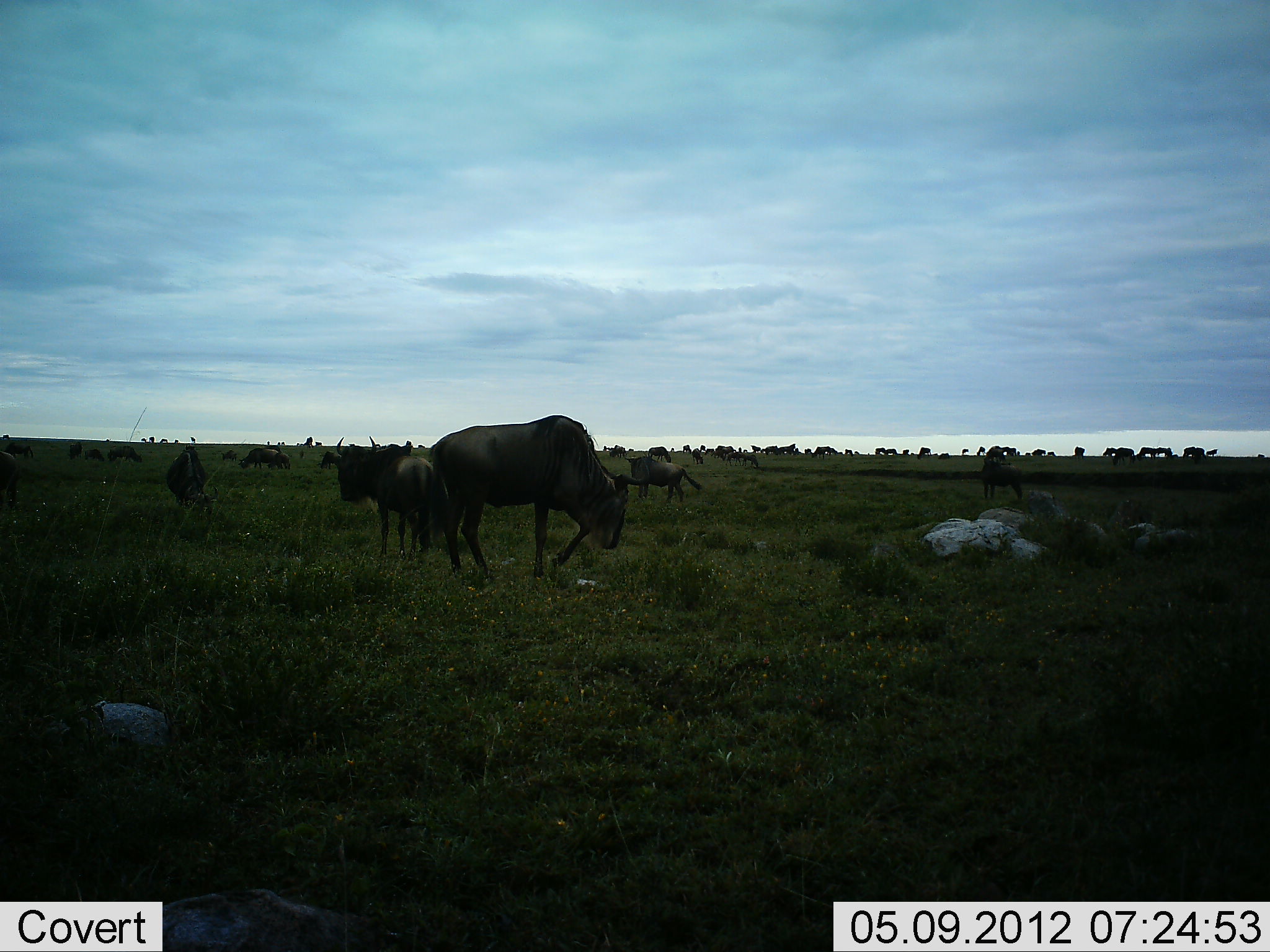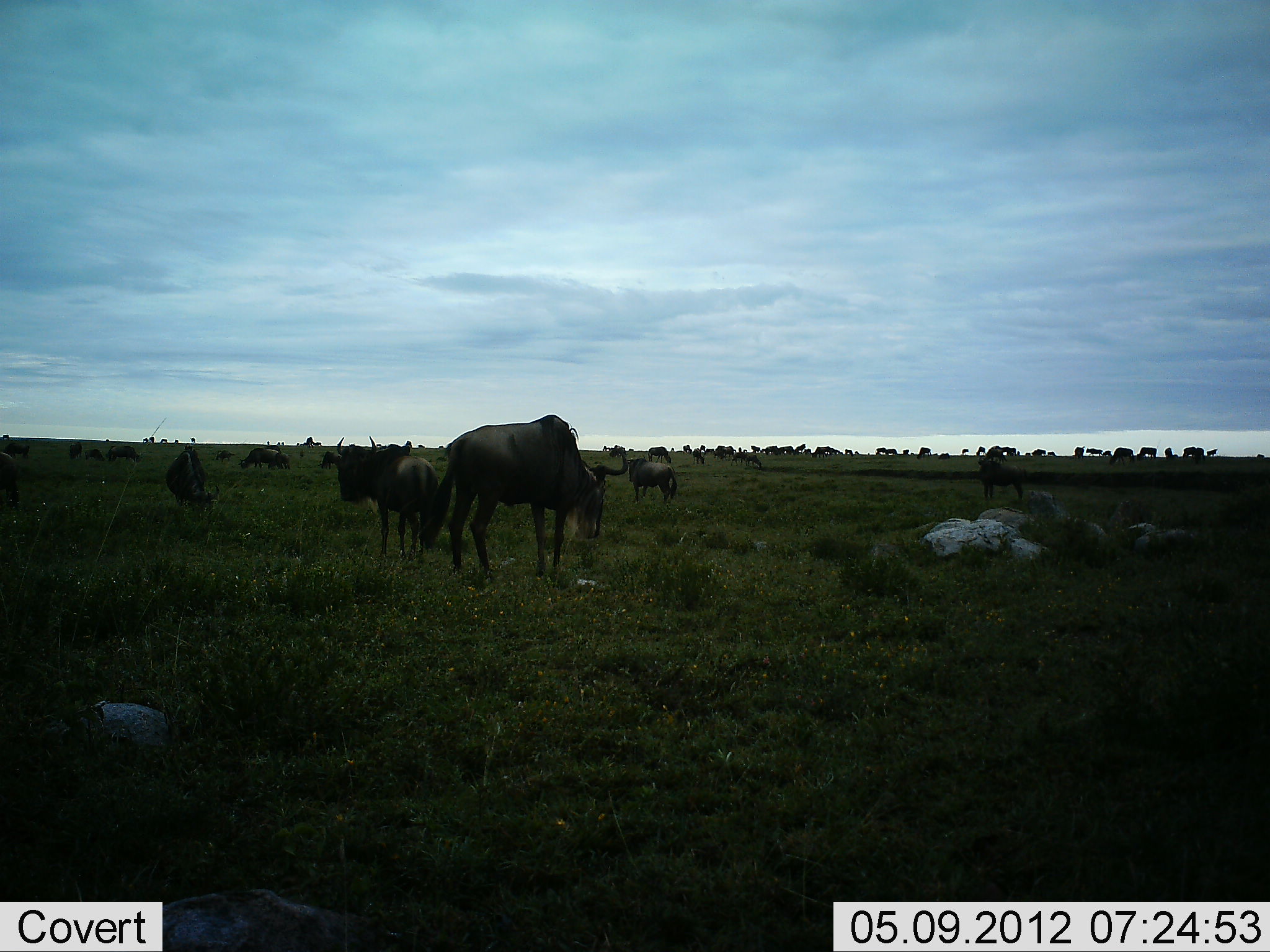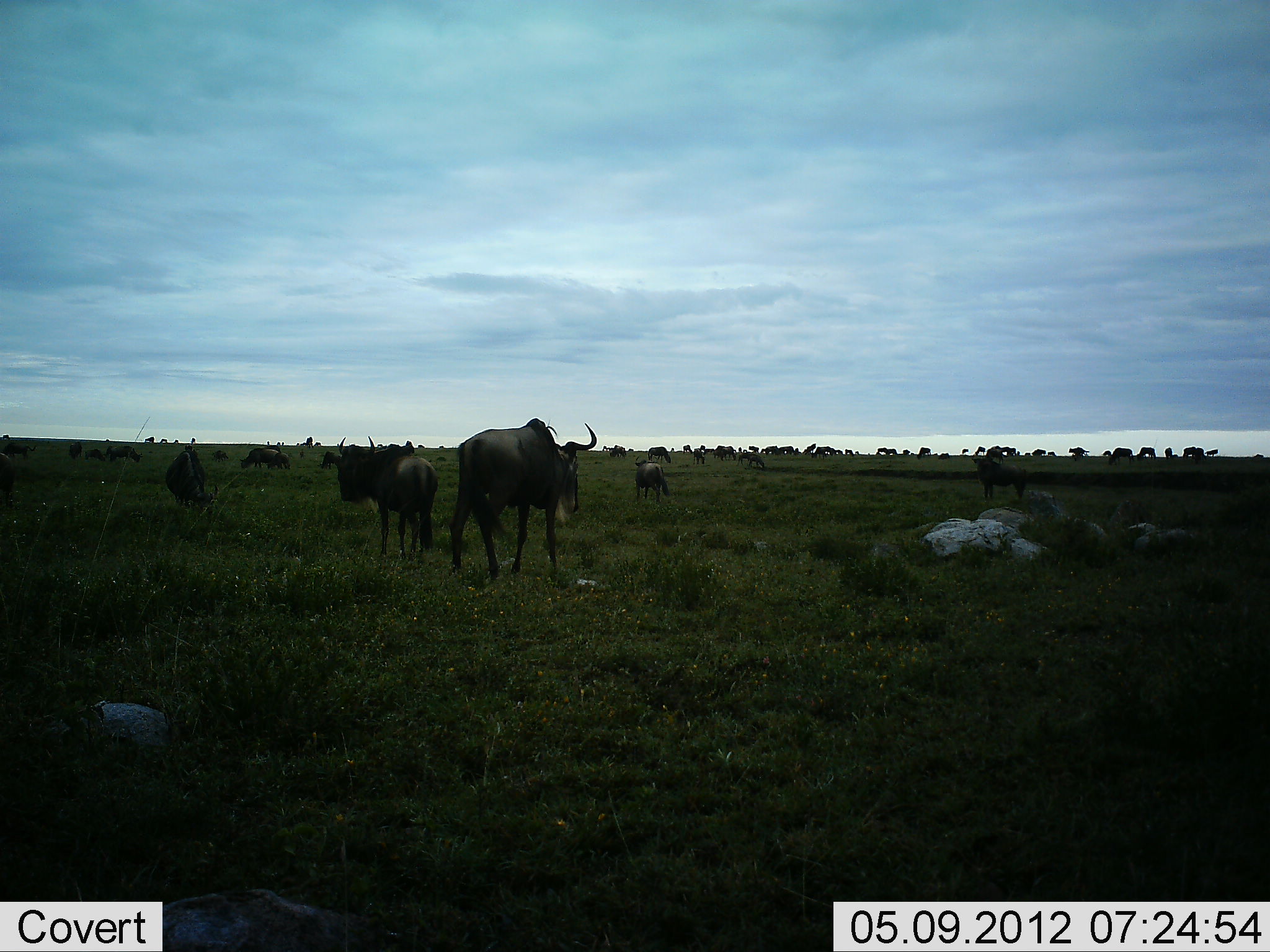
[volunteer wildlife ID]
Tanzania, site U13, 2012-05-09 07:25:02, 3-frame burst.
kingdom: Animalia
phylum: Chordata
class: Mammalia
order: Artiodactyla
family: Bovidae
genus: Connochaetes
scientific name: Connochaetes taurinus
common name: blue wildebeest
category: wildebeest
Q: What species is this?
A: Wildebeest (blue wildebeest) (Connochaetes taurinus).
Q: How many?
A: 51+.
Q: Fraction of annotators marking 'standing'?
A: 80%.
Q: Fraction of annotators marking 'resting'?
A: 10%.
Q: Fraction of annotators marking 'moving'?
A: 60%.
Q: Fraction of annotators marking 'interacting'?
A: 10%.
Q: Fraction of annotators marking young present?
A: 0%.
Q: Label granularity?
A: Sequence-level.